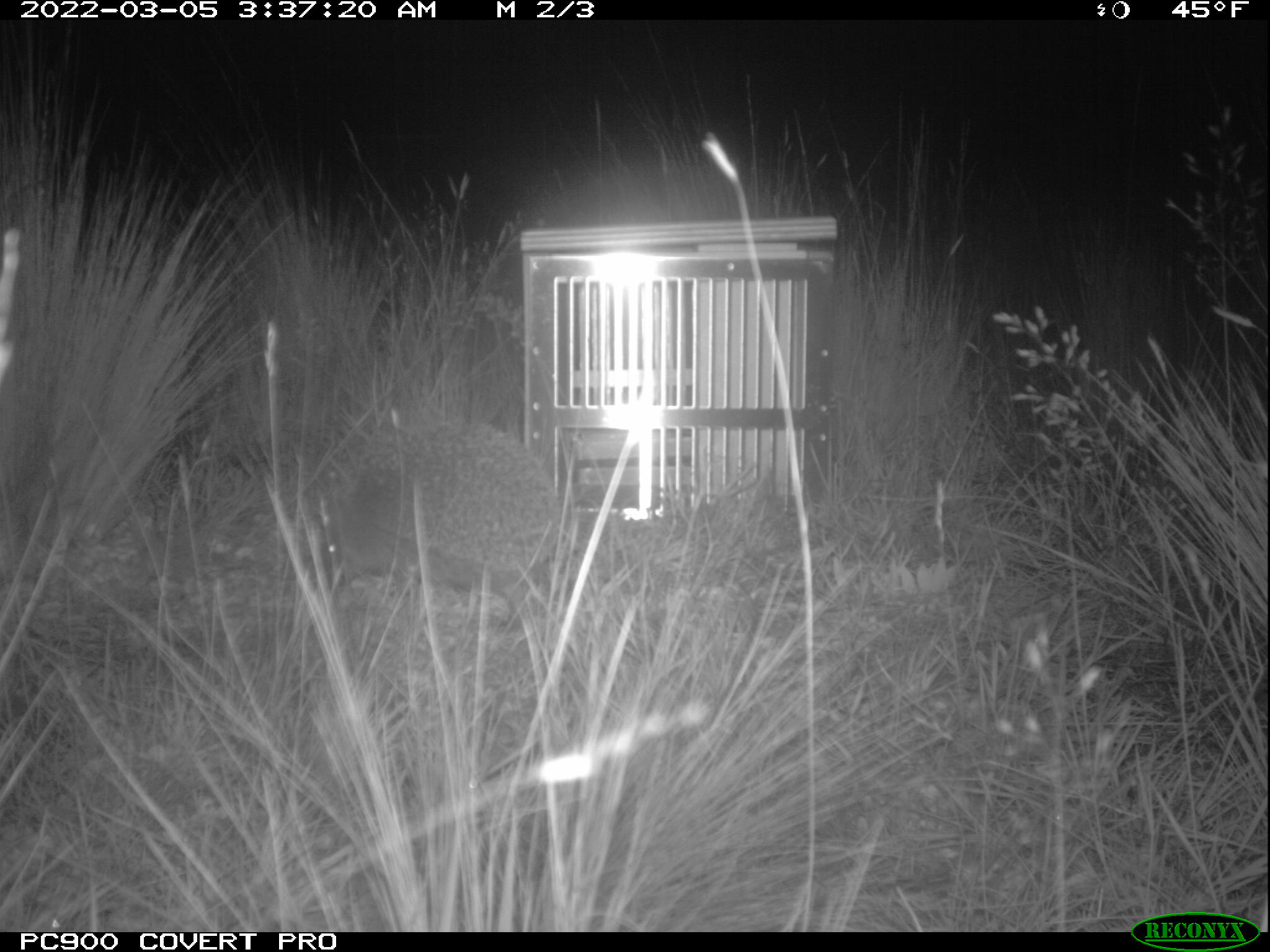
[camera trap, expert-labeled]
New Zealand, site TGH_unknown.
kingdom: Animalia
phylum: Chordata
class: Mammalia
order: Eulipotyphla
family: Erinaceidae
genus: Erinaceus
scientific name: Erinaceus europaeus europaeus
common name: european hedgehog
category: hedgehog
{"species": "hedgehog (european hedgehog) (Erinaceus europaeus europaeus)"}